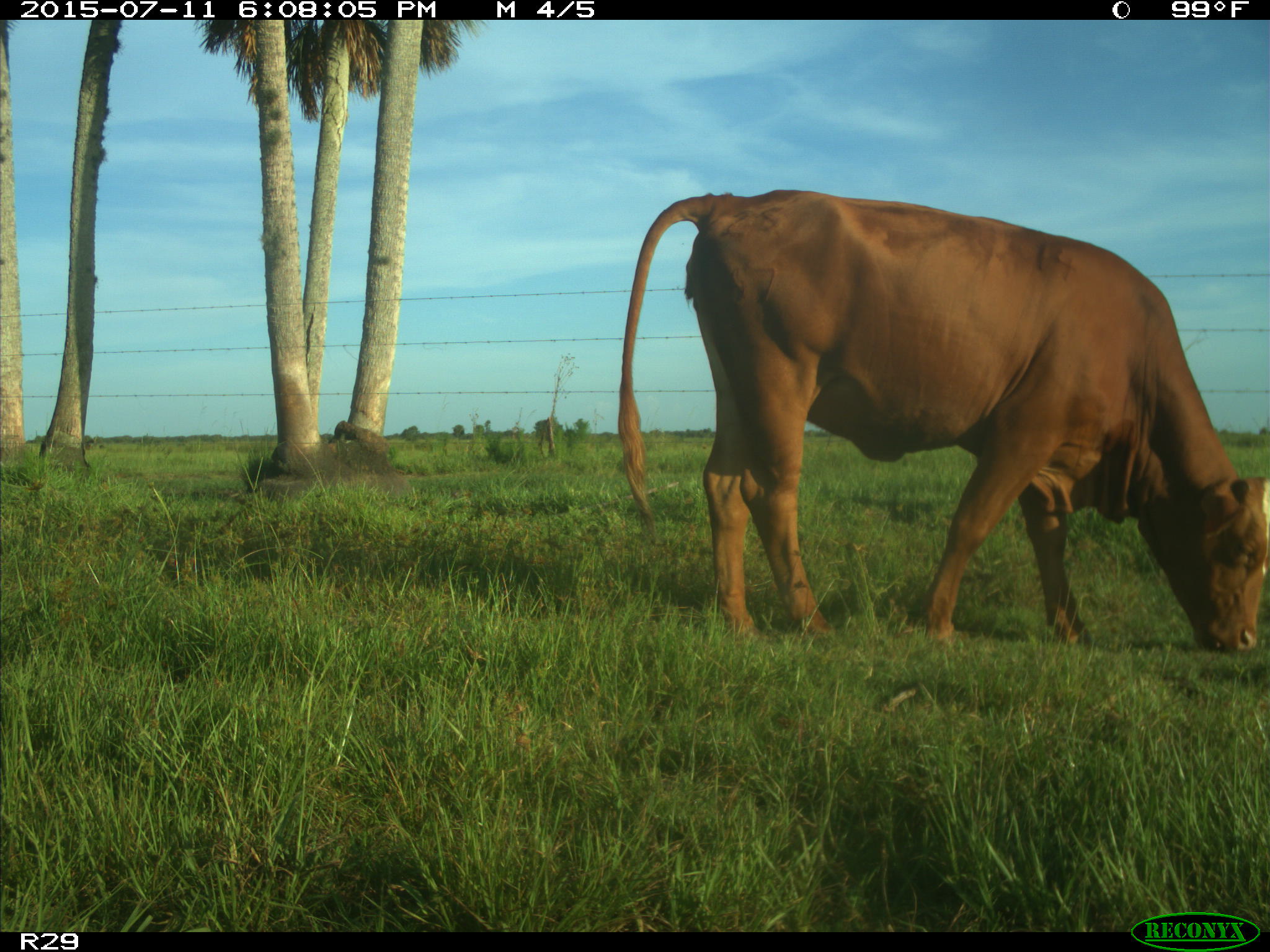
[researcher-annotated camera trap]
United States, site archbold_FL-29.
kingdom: Animalia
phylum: Chordata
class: Mammalia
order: Artiodactyla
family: Bovidae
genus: Bos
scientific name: Bos taurus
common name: domestic cow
Bos taurus (domestic cow).